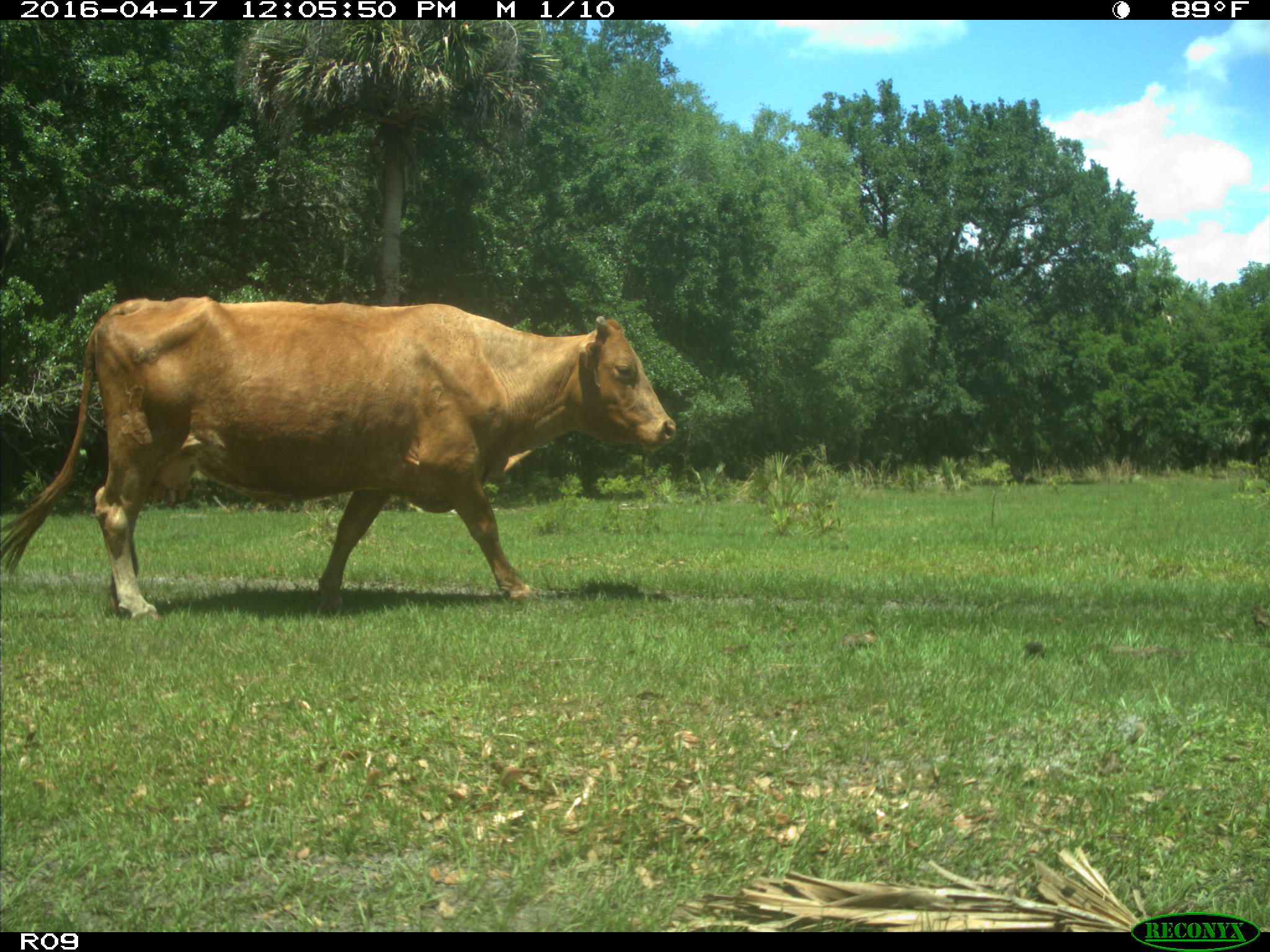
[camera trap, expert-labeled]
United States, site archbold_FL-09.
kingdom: Animalia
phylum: Chordata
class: Mammalia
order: Artiodactyla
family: Bovidae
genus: Bos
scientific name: Bos taurus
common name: domestic cow